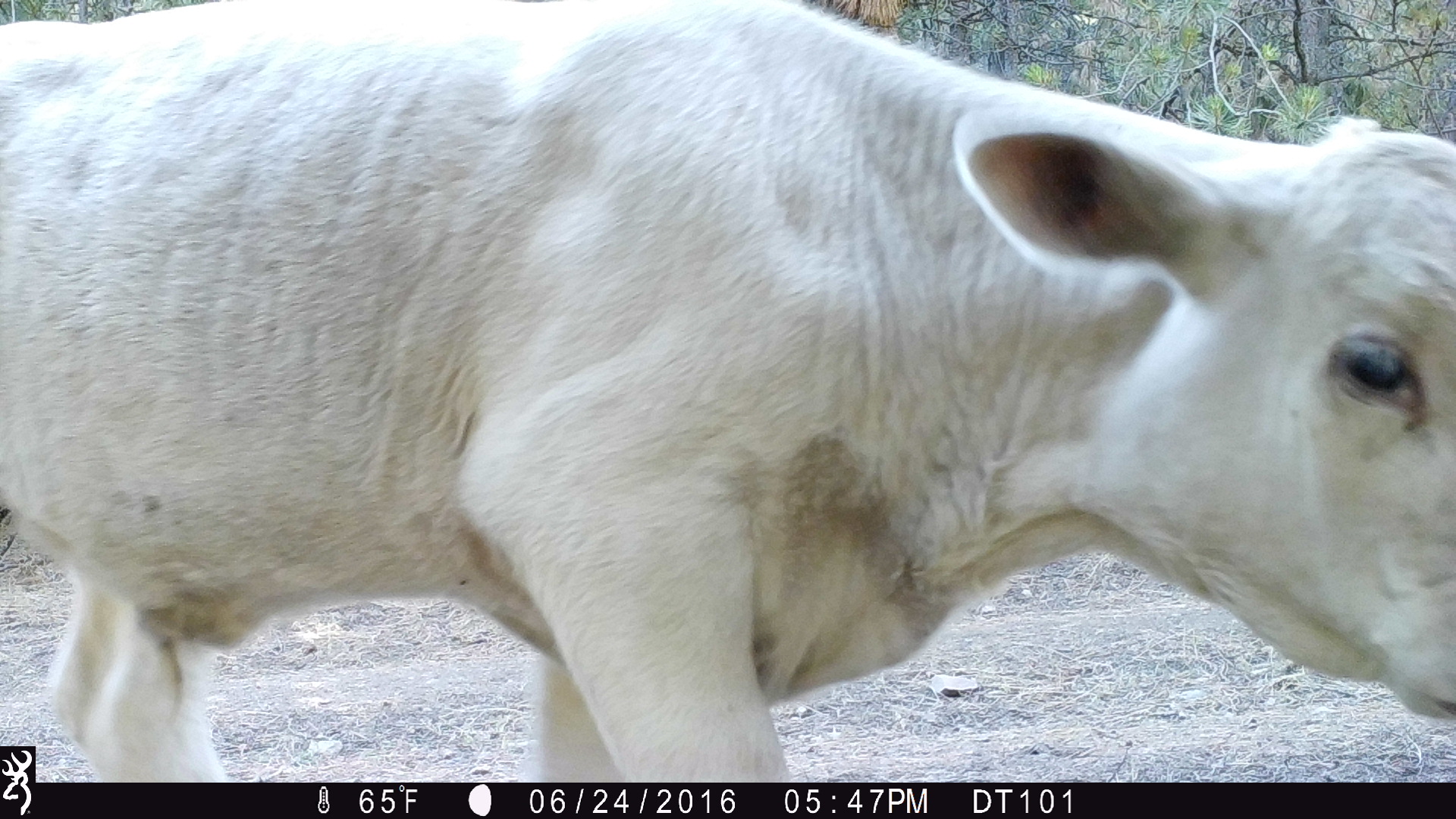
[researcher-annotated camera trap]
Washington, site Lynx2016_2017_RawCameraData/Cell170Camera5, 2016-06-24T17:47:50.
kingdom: Animalia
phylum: Chordata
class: Mammalia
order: Artiodactyla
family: Bovidae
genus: Bos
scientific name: Bos taurus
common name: domestic cattle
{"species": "domestic cattle (Bos taurus)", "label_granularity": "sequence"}